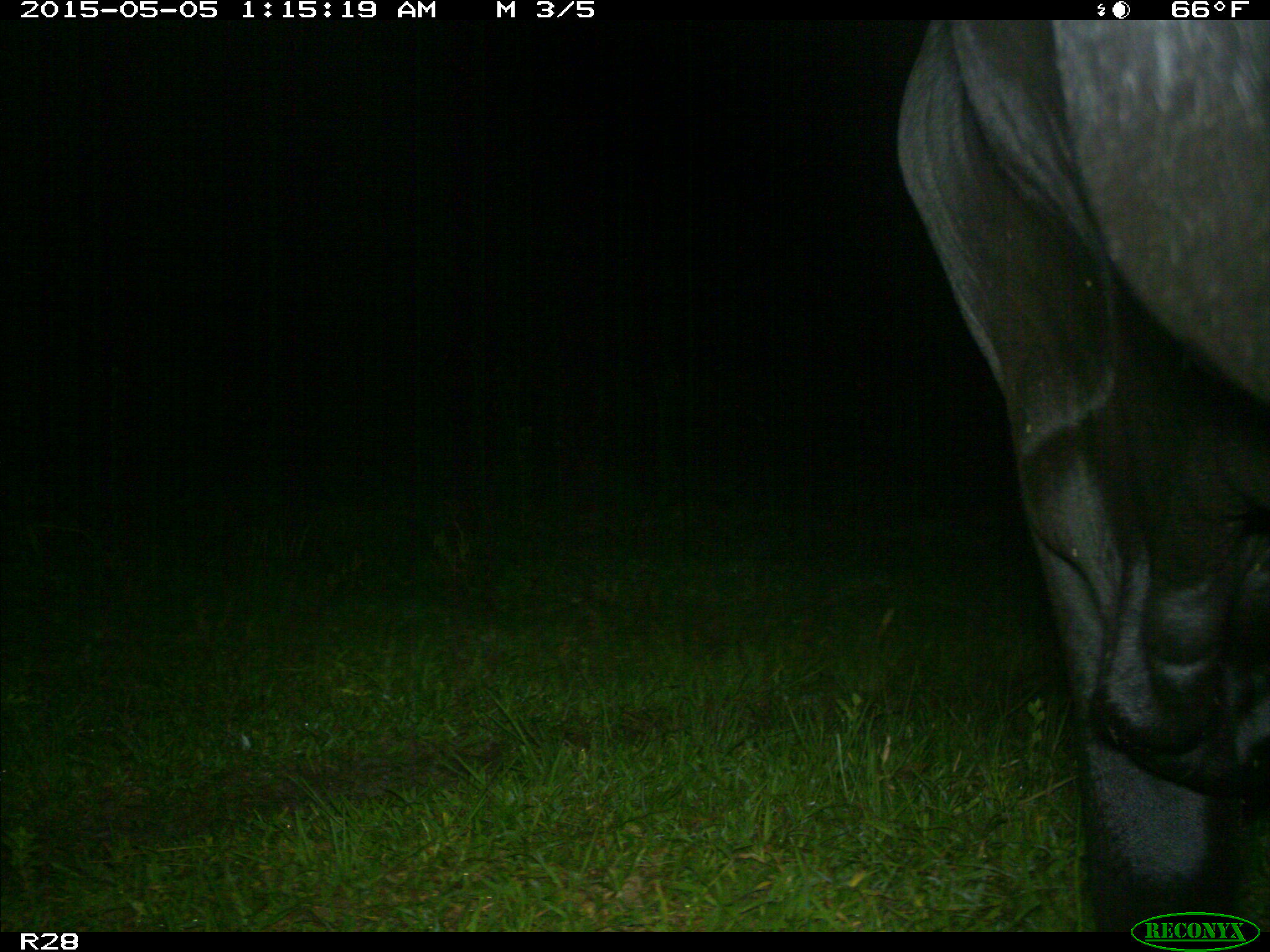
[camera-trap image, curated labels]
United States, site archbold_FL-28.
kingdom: Animalia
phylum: Chordata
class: Mammalia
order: Artiodactyla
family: Bovidae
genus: Bos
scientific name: Bos taurus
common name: domestic cow